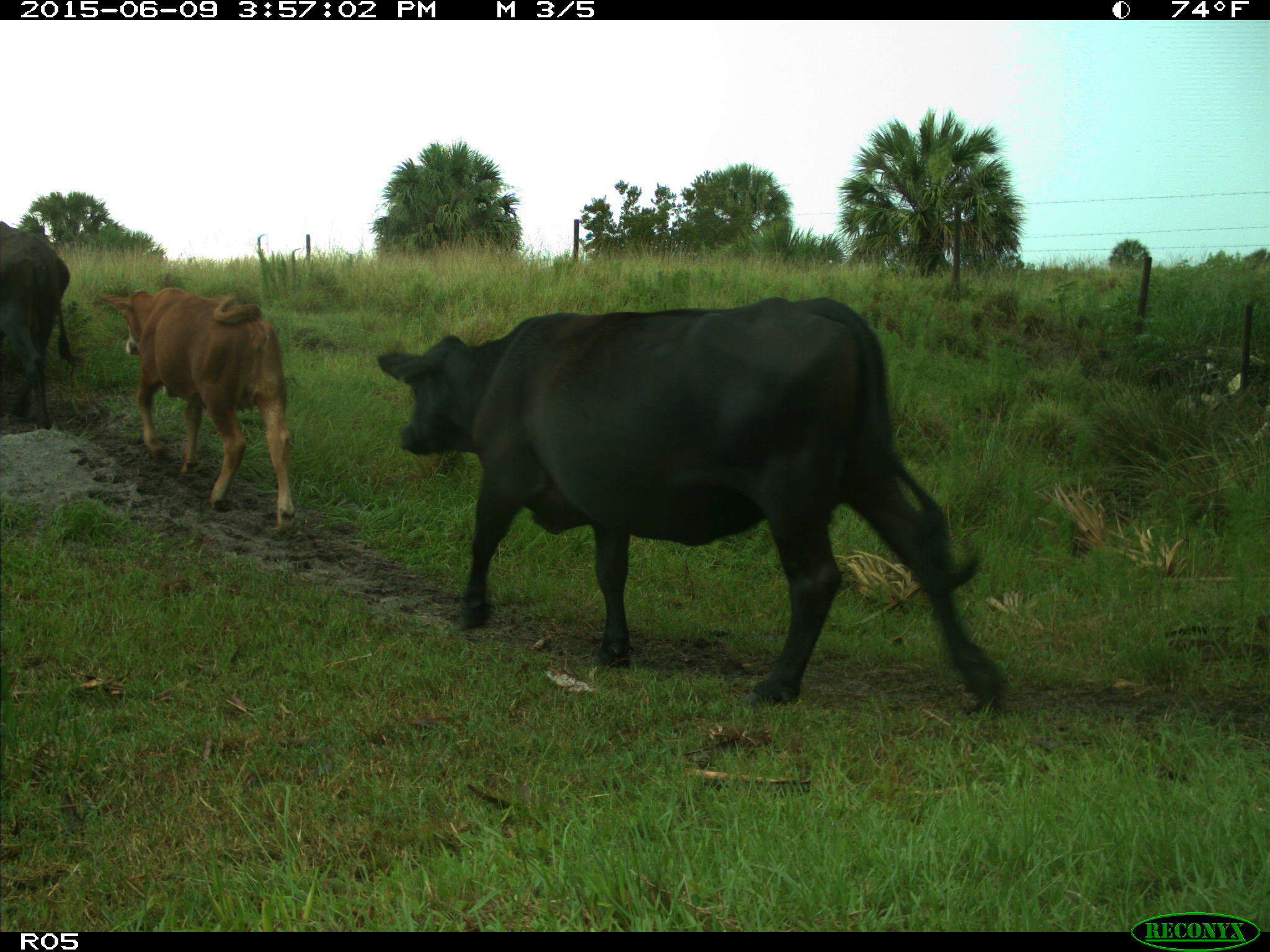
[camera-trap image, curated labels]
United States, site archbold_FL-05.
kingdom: Animalia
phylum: Chordata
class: Mammalia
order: Artiodactyla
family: Bovidae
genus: Bos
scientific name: Bos taurus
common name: domestic cow